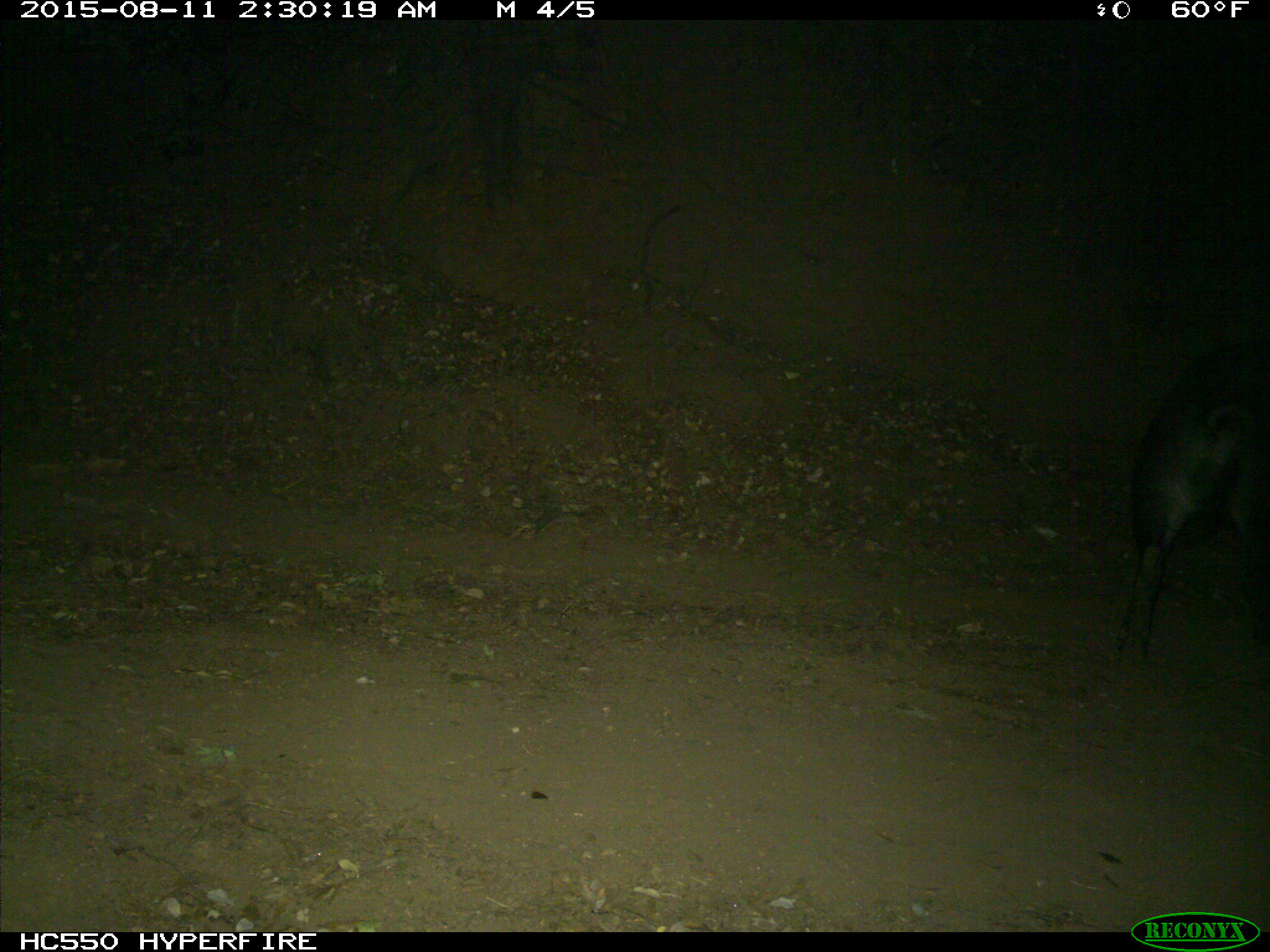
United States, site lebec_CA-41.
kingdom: Animalia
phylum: Chordata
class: Mammalia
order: Artiodactyla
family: Suidae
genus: Sus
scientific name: Sus scrofa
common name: wild boar